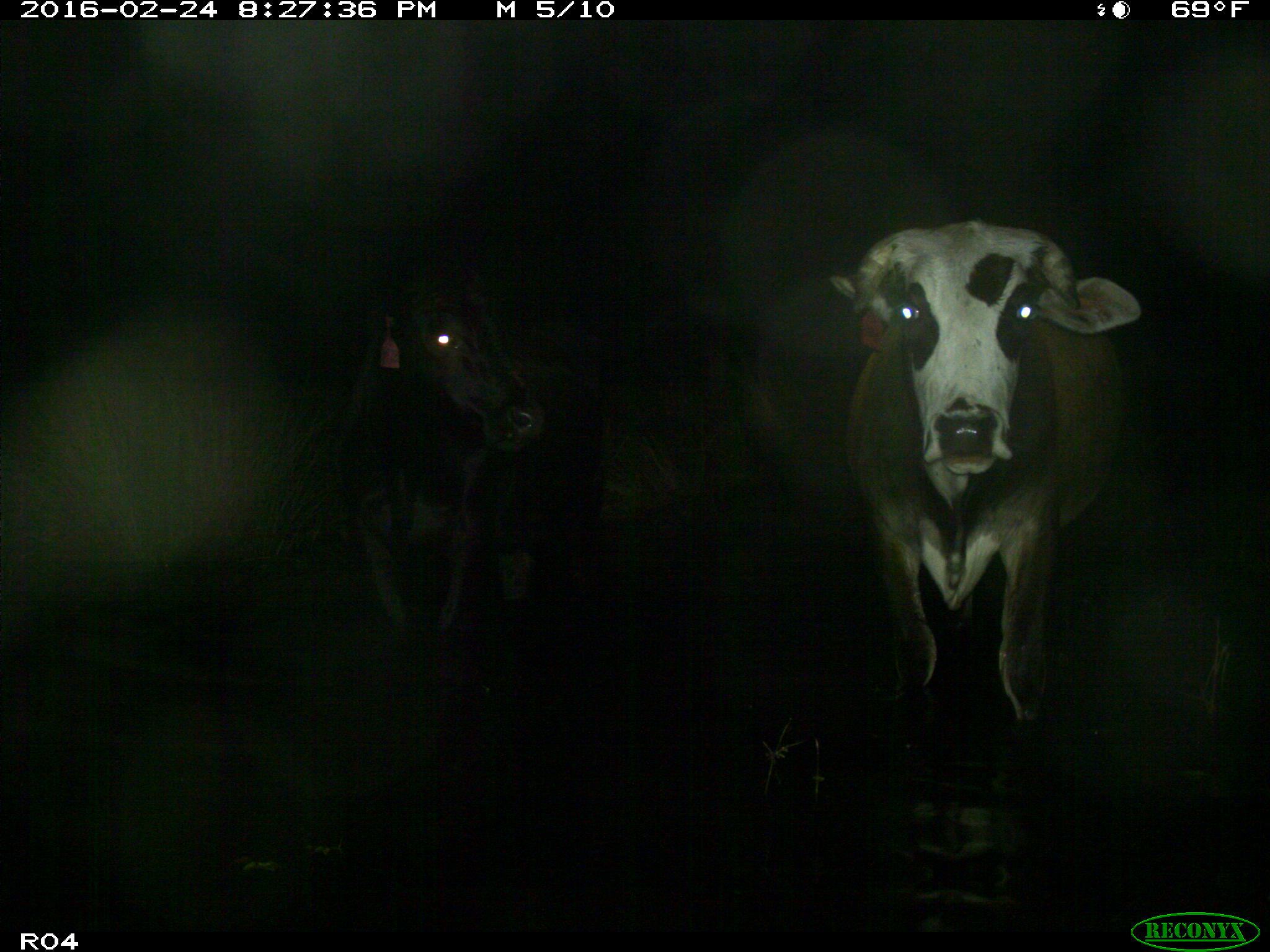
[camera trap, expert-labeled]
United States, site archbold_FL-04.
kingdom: Animalia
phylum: Chordata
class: Mammalia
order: Artiodactyla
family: Bovidae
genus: Bos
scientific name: Bos taurus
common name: domestic cow